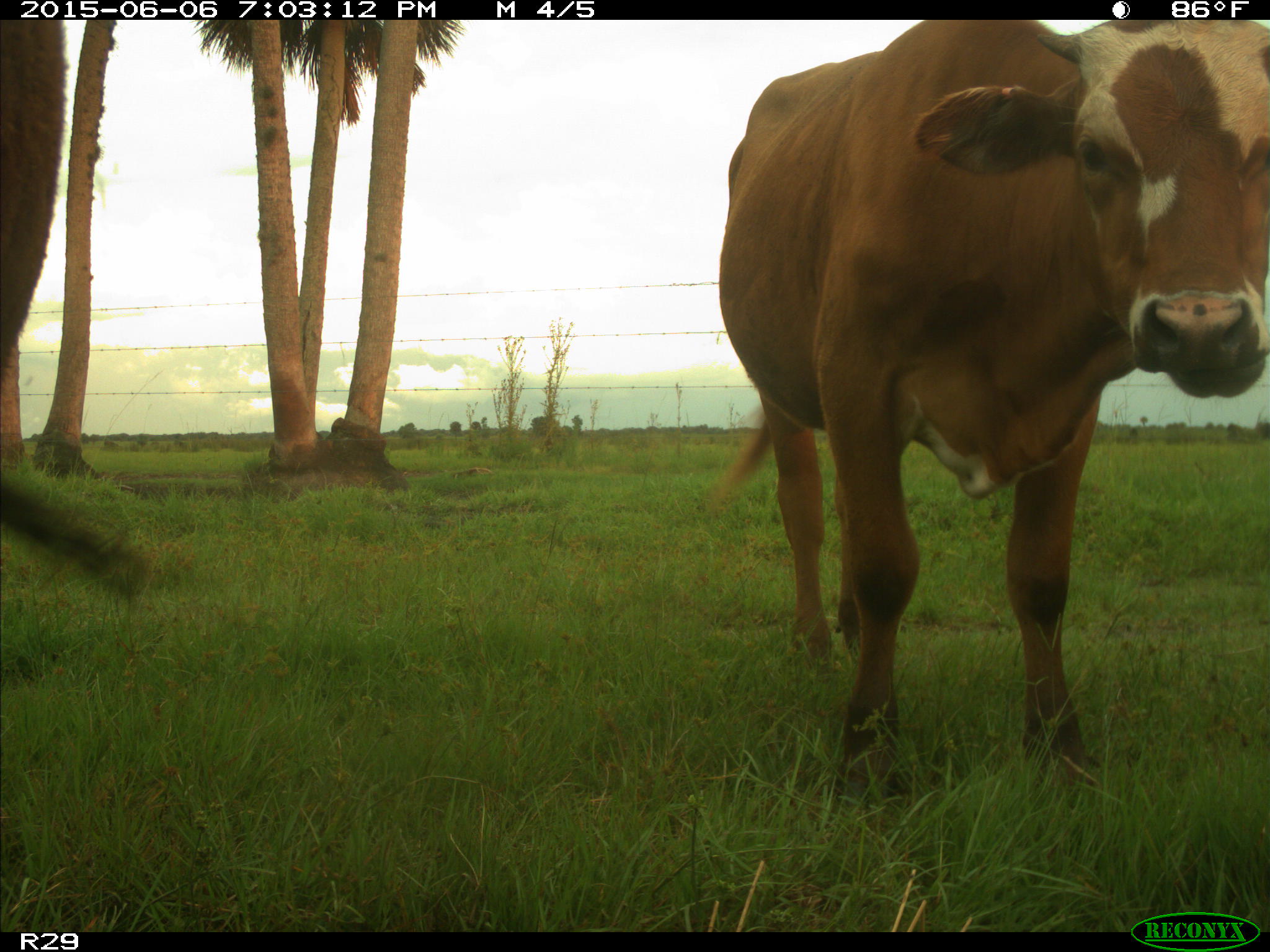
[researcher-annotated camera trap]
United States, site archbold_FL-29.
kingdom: Animalia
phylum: Chordata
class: Mammalia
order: Artiodactyla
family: Bovidae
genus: Bos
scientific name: Bos taurus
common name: domestic cow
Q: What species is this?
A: Bos taurus (domestic cow).